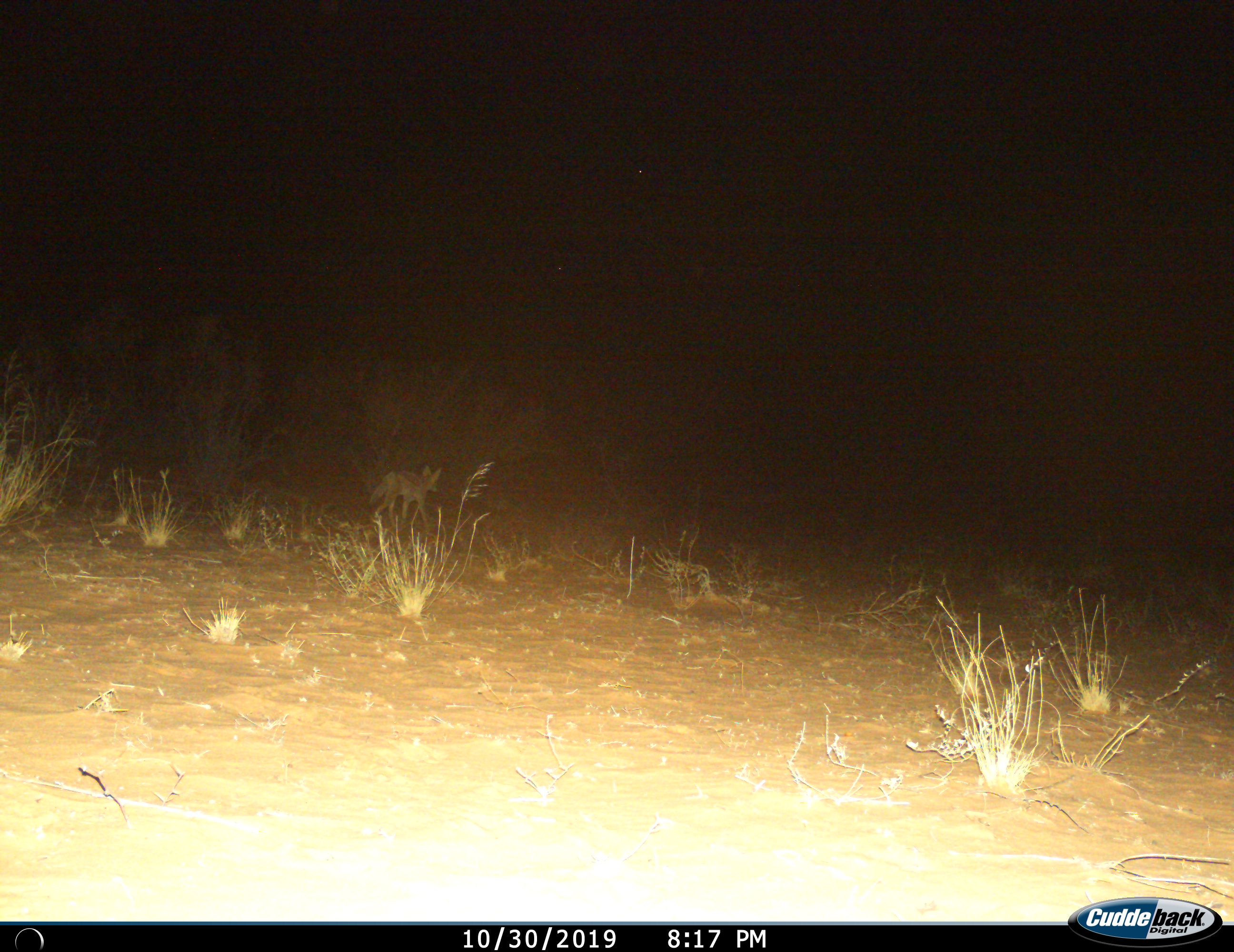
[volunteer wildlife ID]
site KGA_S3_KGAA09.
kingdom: Animalia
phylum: Chordata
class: Mammalia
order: Carnivora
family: Canidae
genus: Lupulella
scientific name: Lupulella mesomelas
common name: black-backed jackal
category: jackalblackbacked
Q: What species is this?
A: Jackalblackbacked (black-backed jackal) (Lupulella mesomelas).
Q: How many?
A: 1.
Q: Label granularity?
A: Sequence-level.